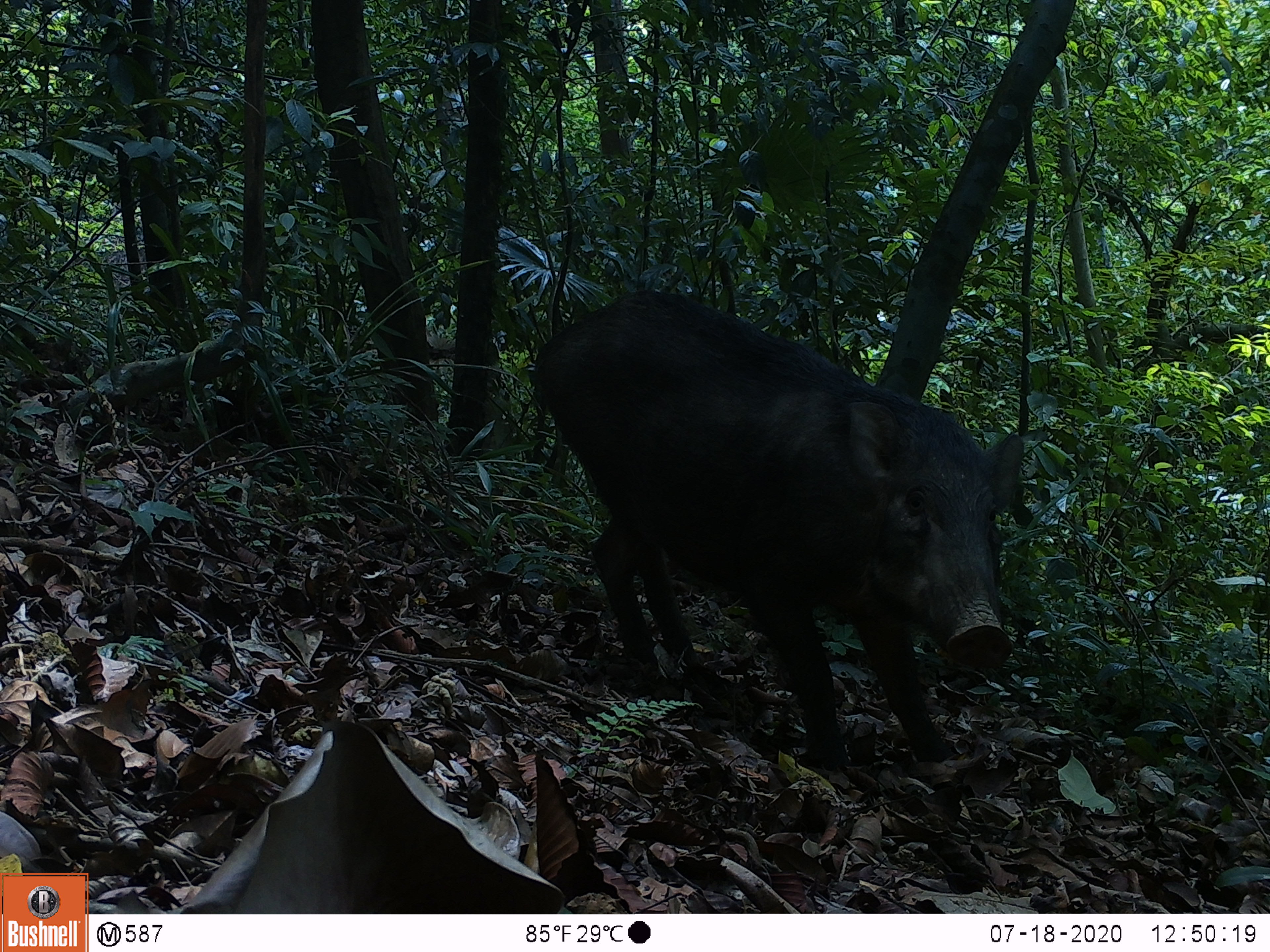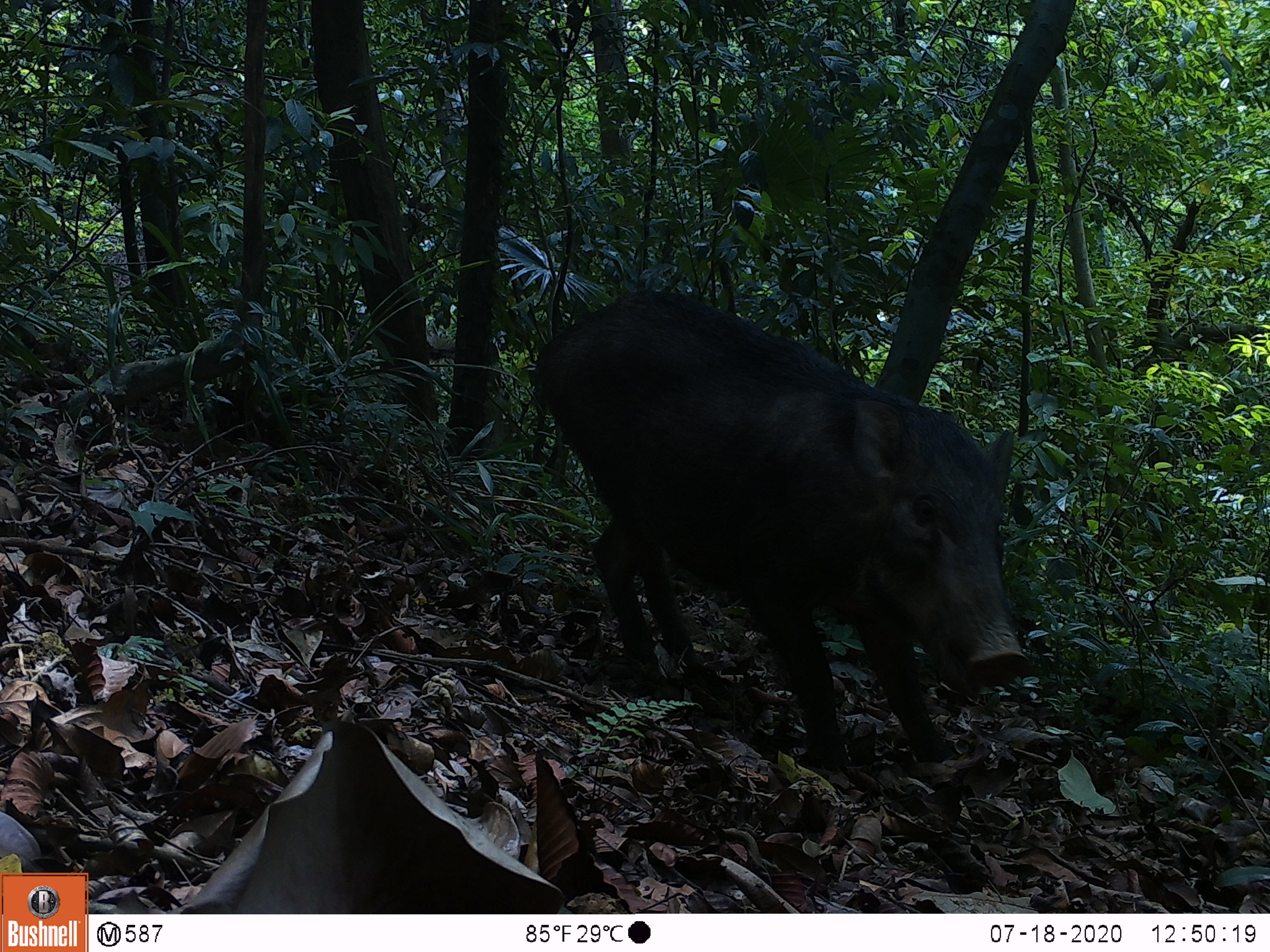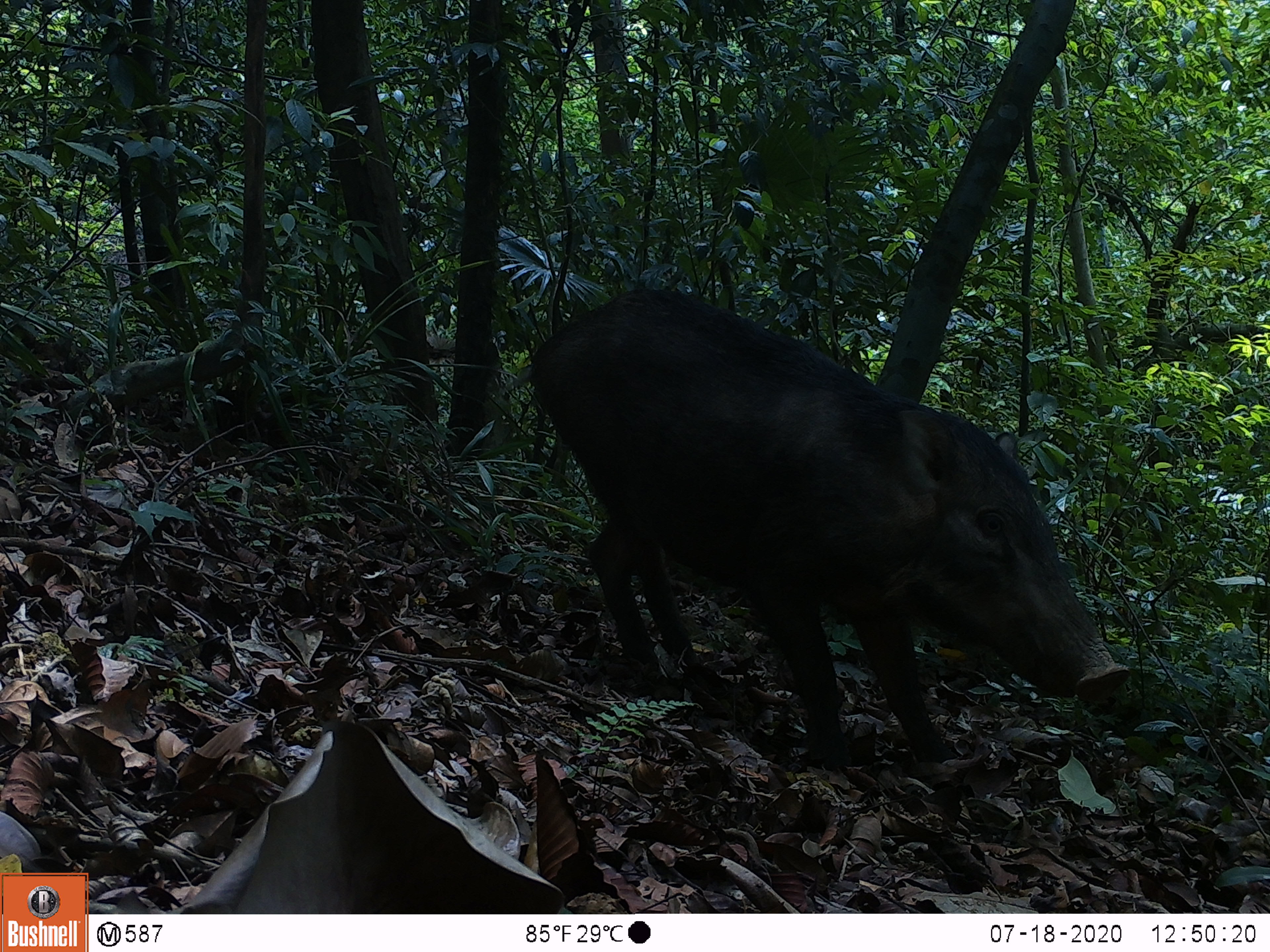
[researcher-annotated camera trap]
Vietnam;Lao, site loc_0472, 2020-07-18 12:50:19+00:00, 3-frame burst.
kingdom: Animalia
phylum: Chordata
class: Mammalia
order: Artiodactyla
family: Suidae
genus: Sus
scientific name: Sus scrofa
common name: eurasian wild pig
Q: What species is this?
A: Eurasian wild pig (Sus scrofa).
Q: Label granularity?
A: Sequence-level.